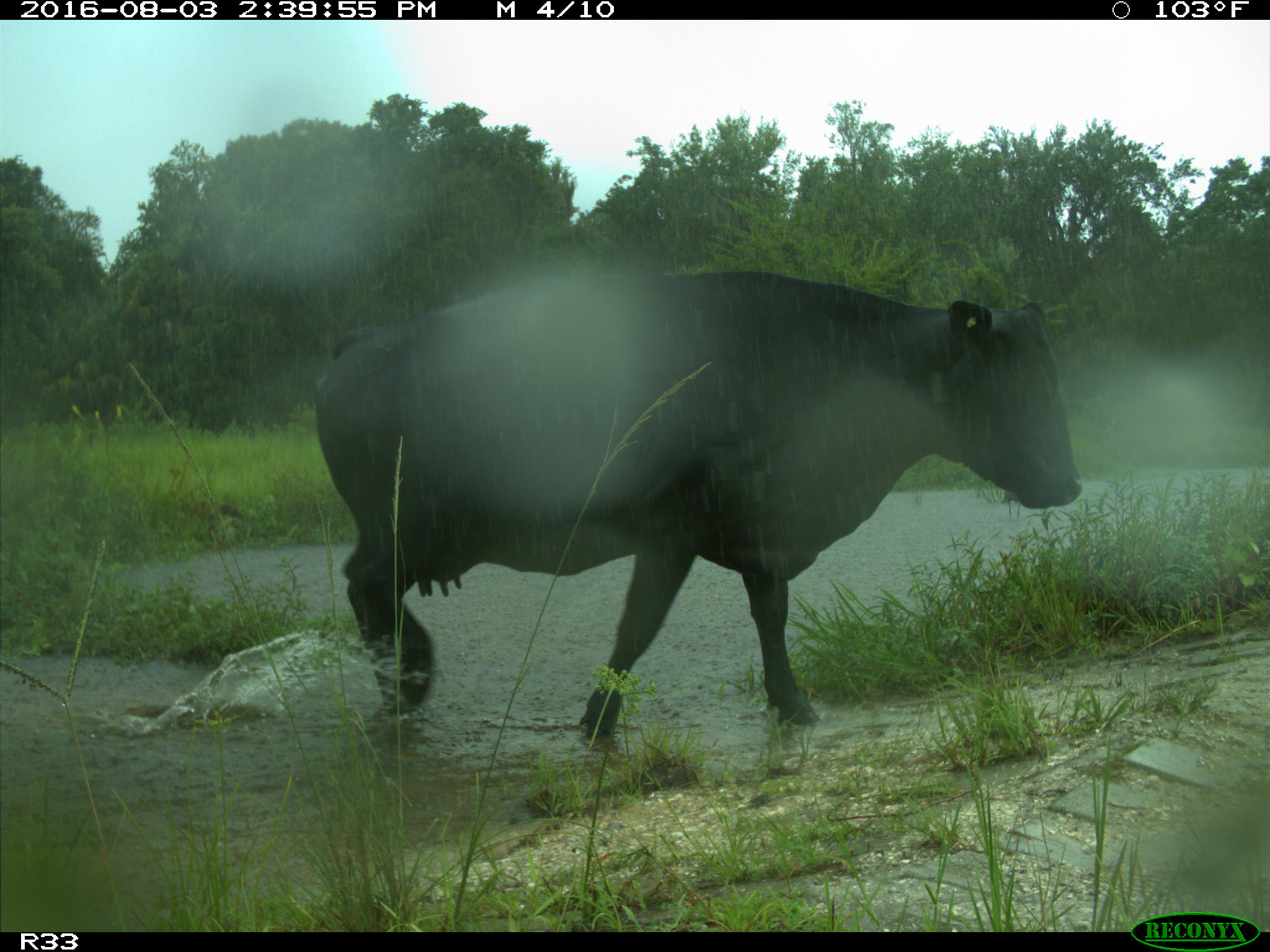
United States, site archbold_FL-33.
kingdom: Animalia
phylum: Chordata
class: Mammalia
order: Artiodactyla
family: Bovidae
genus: Bos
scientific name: Bos taurus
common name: domestic cow